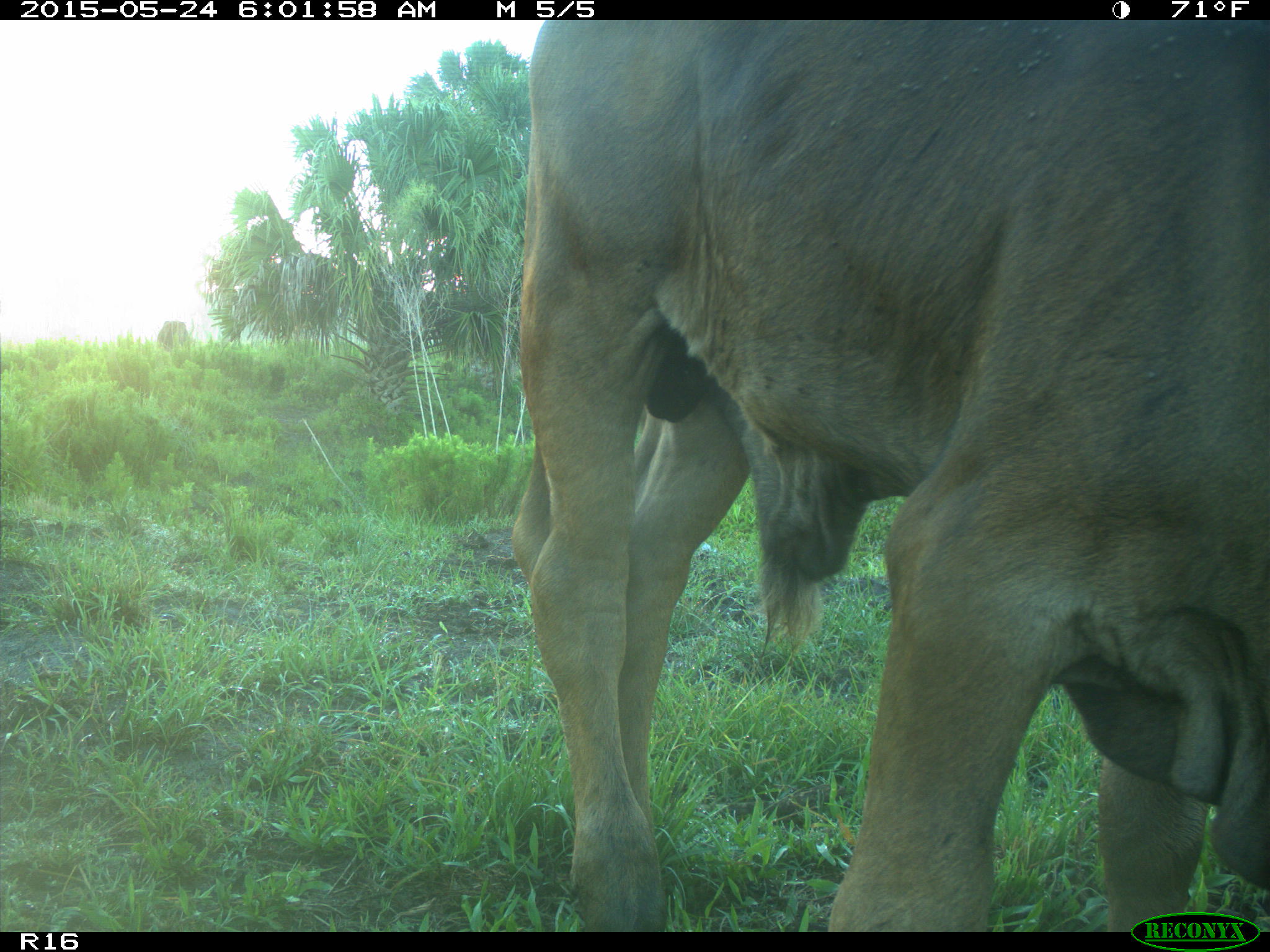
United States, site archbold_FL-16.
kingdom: Animalia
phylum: Chordata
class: Mammalia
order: Artiodactyla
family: Bovidae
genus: Bos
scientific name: Bos taurus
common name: domestic cow